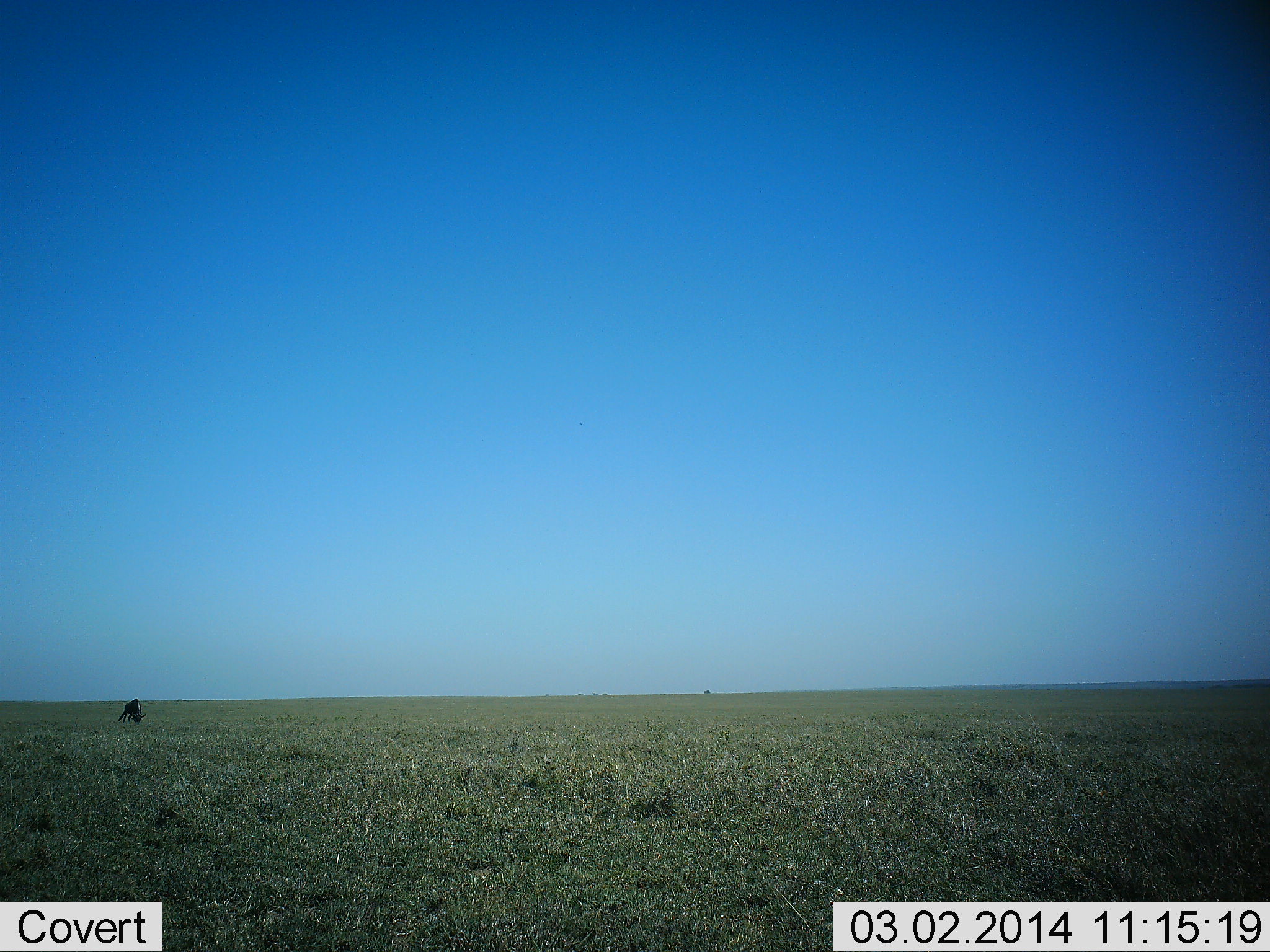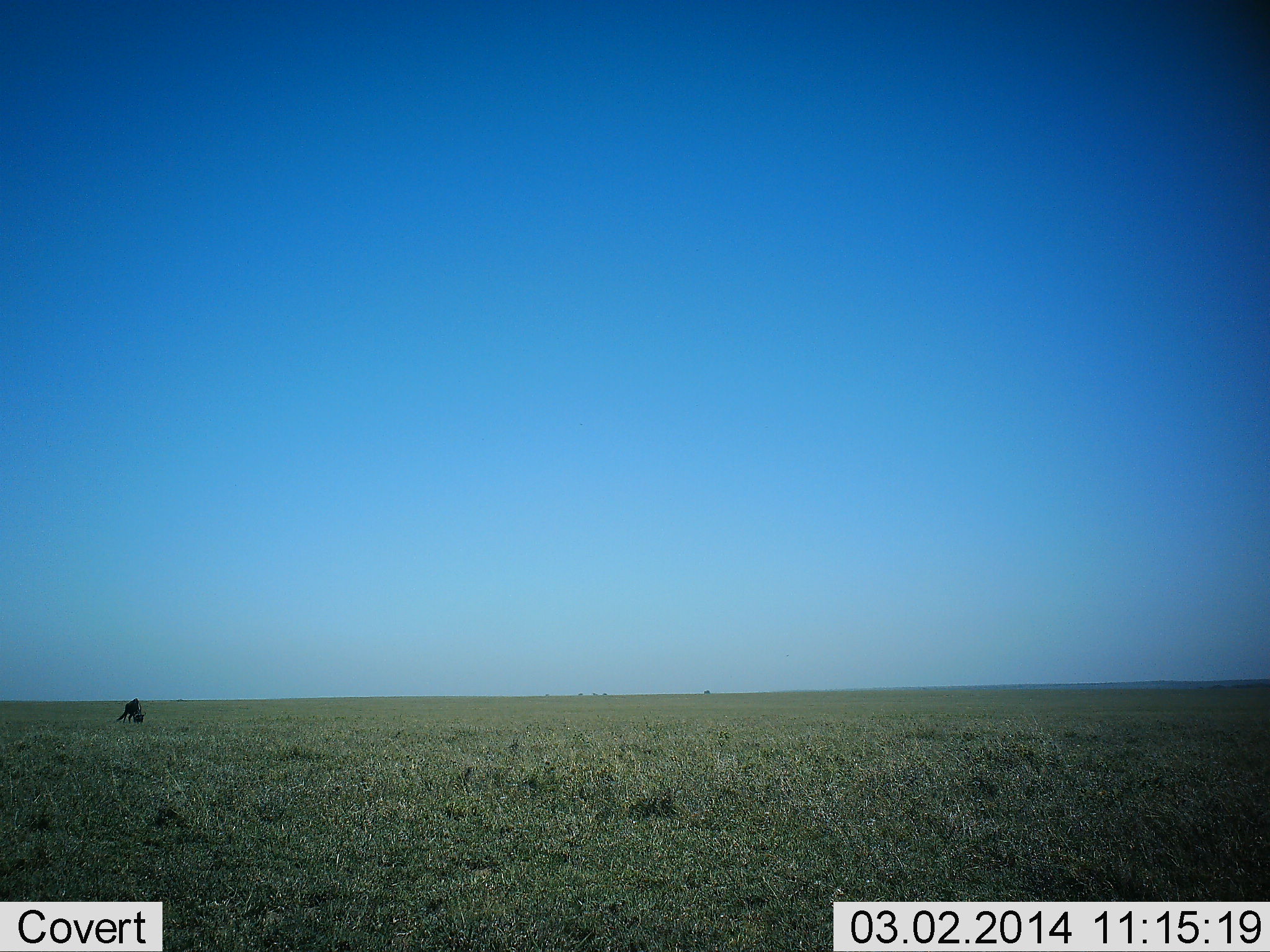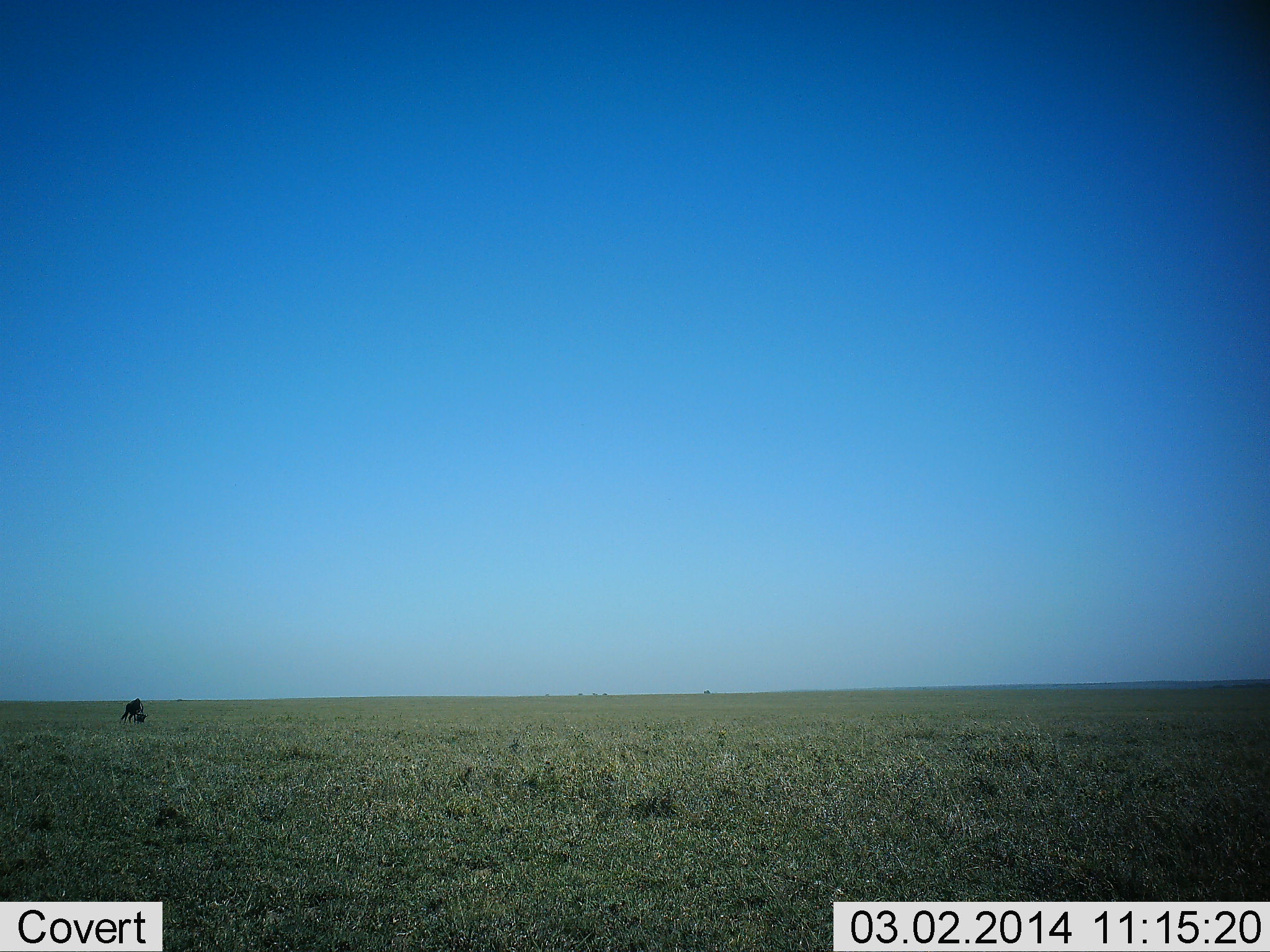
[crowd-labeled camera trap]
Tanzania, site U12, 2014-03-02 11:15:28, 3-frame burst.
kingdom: Animalia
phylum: Chordata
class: Mammalia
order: Artiodactyla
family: Bovidae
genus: Connochaetes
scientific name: Connochaetes taurinus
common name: blue wildebeest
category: wildebeest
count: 1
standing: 0%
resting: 0%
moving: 0%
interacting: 0%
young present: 0%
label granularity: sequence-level